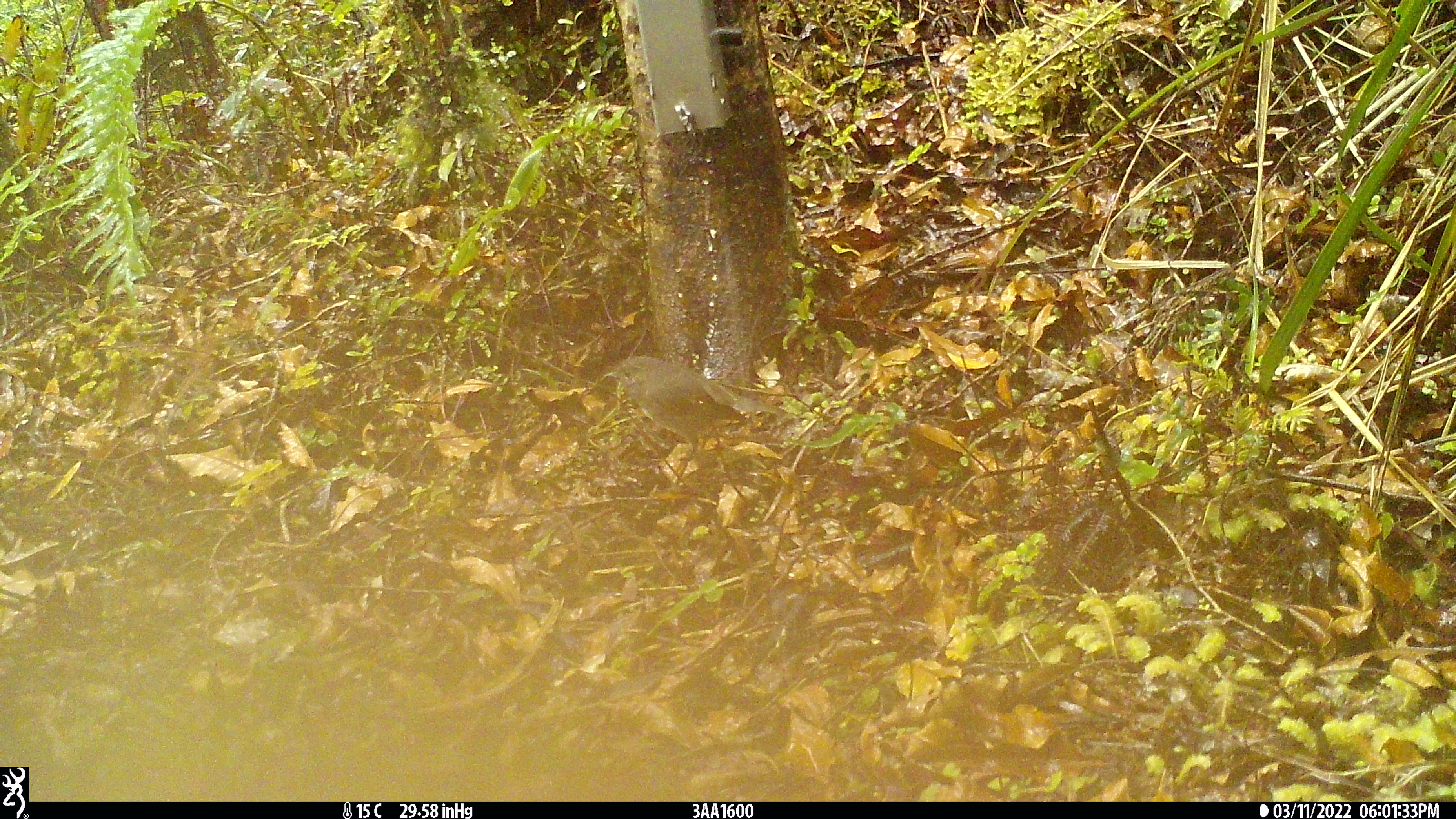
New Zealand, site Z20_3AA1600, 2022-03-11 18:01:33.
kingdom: Animalia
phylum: Chordata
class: Aves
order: Passeriformes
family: Petroicidae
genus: Petroica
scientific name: Petroica macrocephala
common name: tomtit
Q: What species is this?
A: Tomtit (Petroica macrocephala).